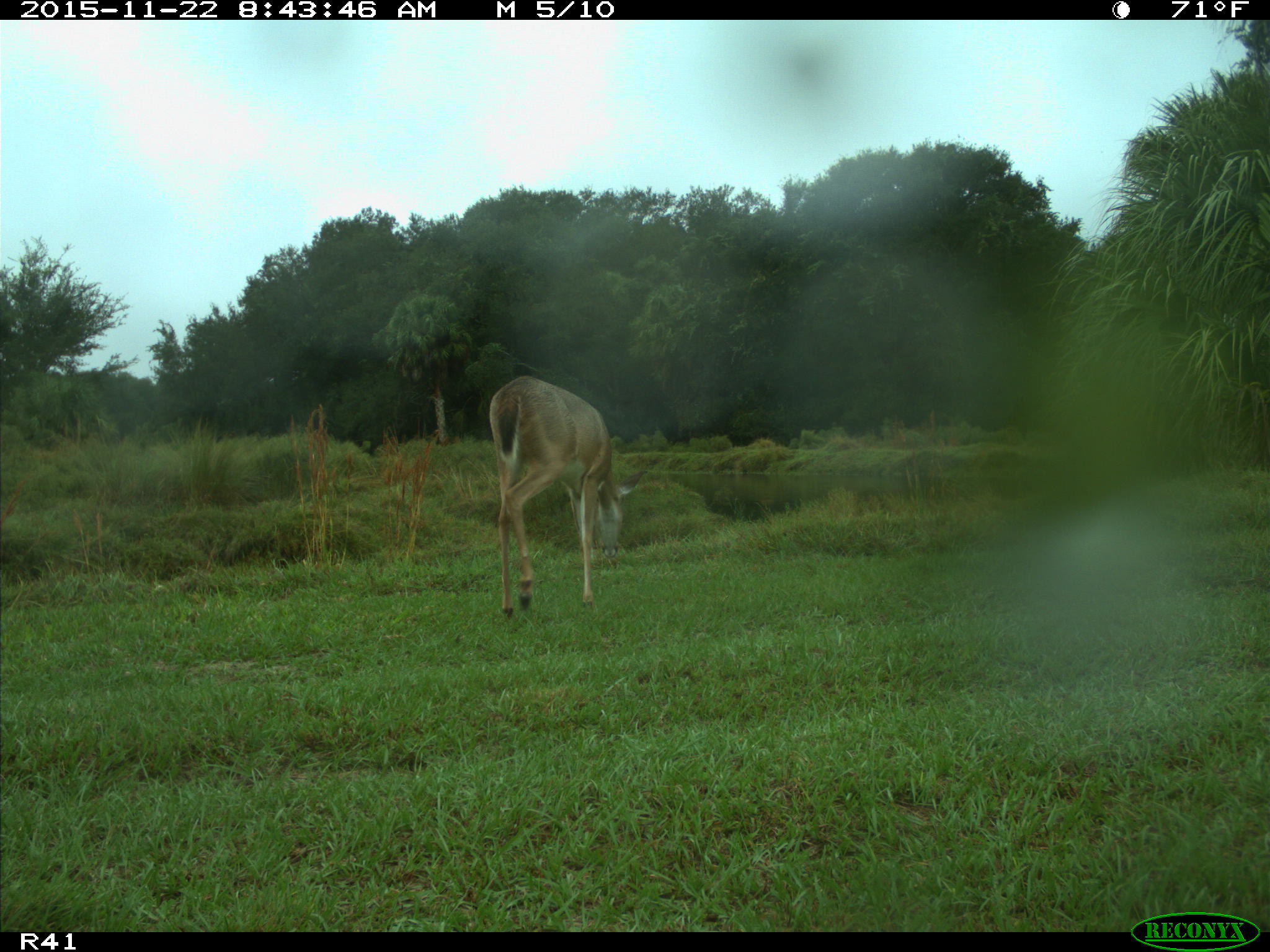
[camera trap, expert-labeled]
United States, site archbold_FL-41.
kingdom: Animalia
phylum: Chordata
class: Mammalia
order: Artiodactyla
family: Cervidae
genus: Odocoileus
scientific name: Odocoileus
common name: deer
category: unidentified deer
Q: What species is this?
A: Unidentified deer (deer) (Odocoileus).